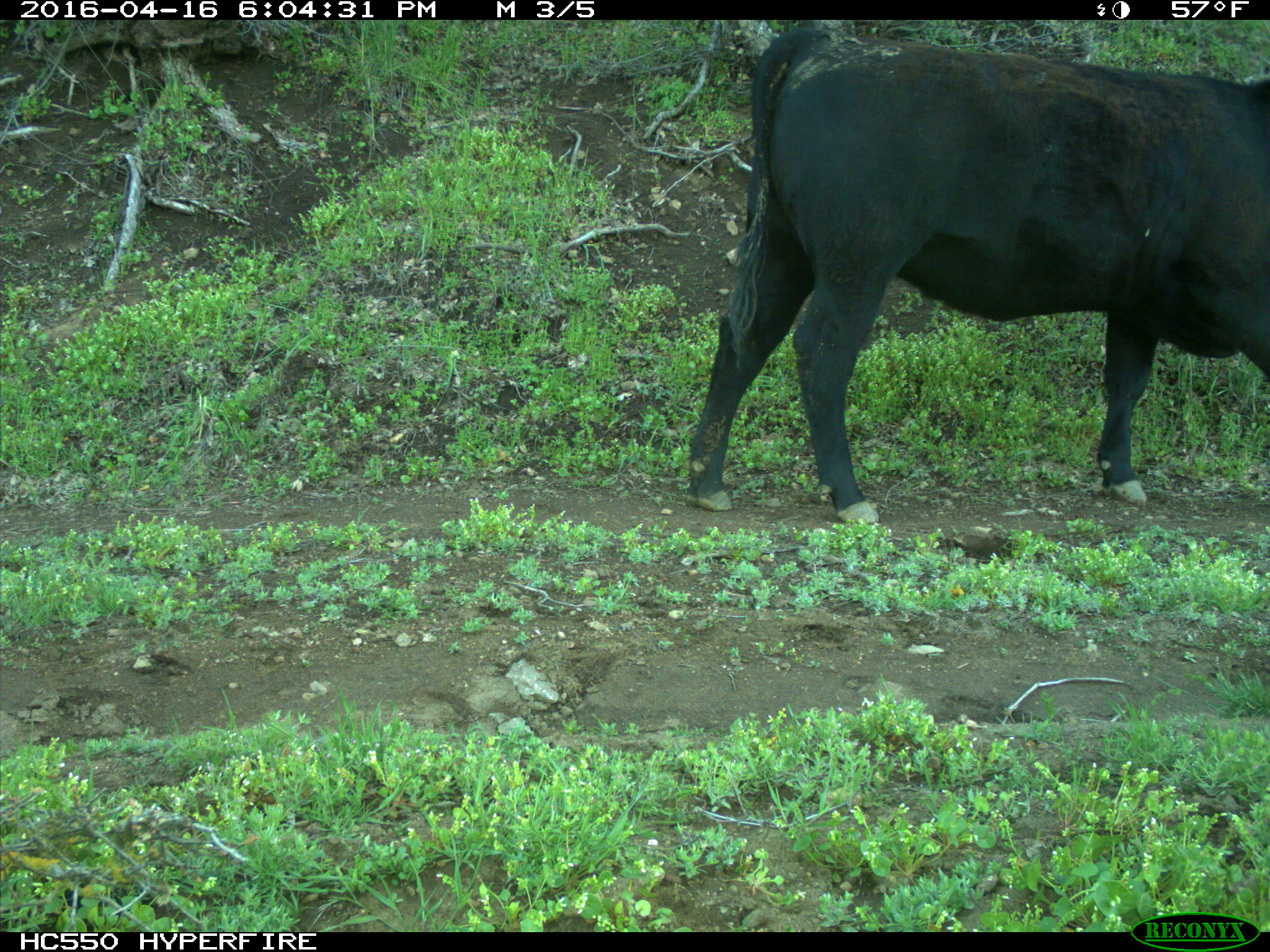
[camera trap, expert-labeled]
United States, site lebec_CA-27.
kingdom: Animalia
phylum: Chordata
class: Mammalia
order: Artiodactyla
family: Bovidae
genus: Bos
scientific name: Bos taurus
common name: domestic cow